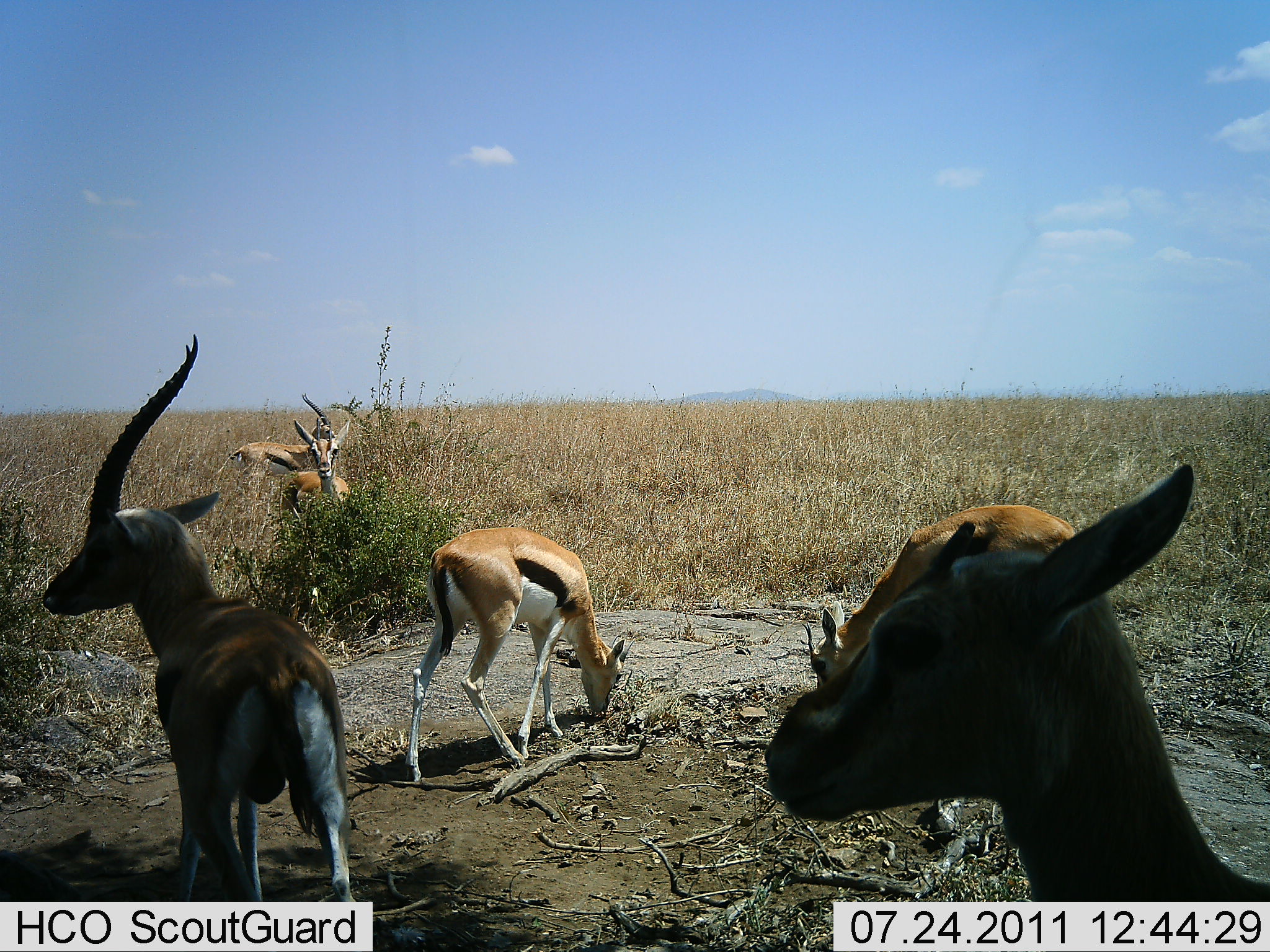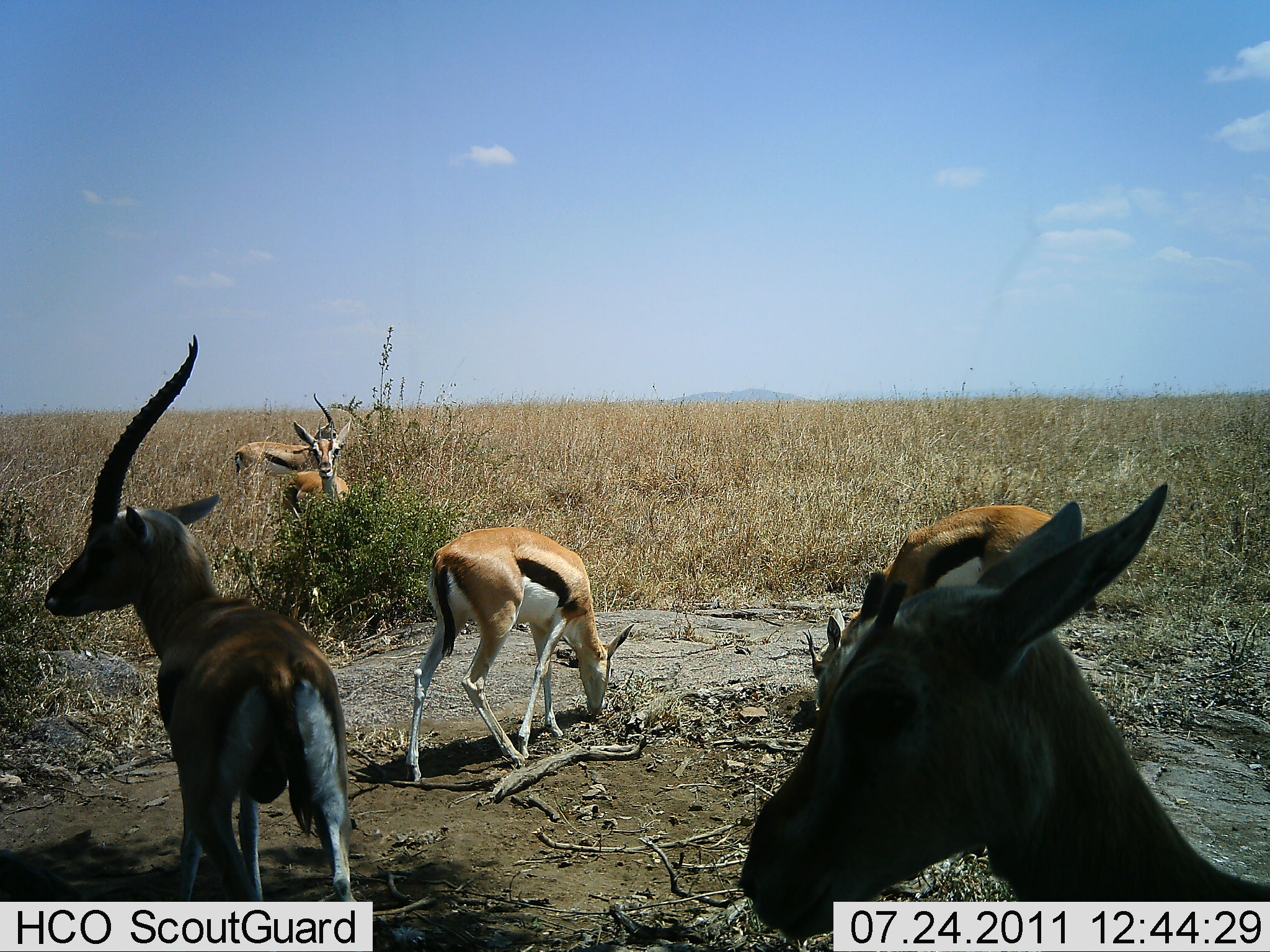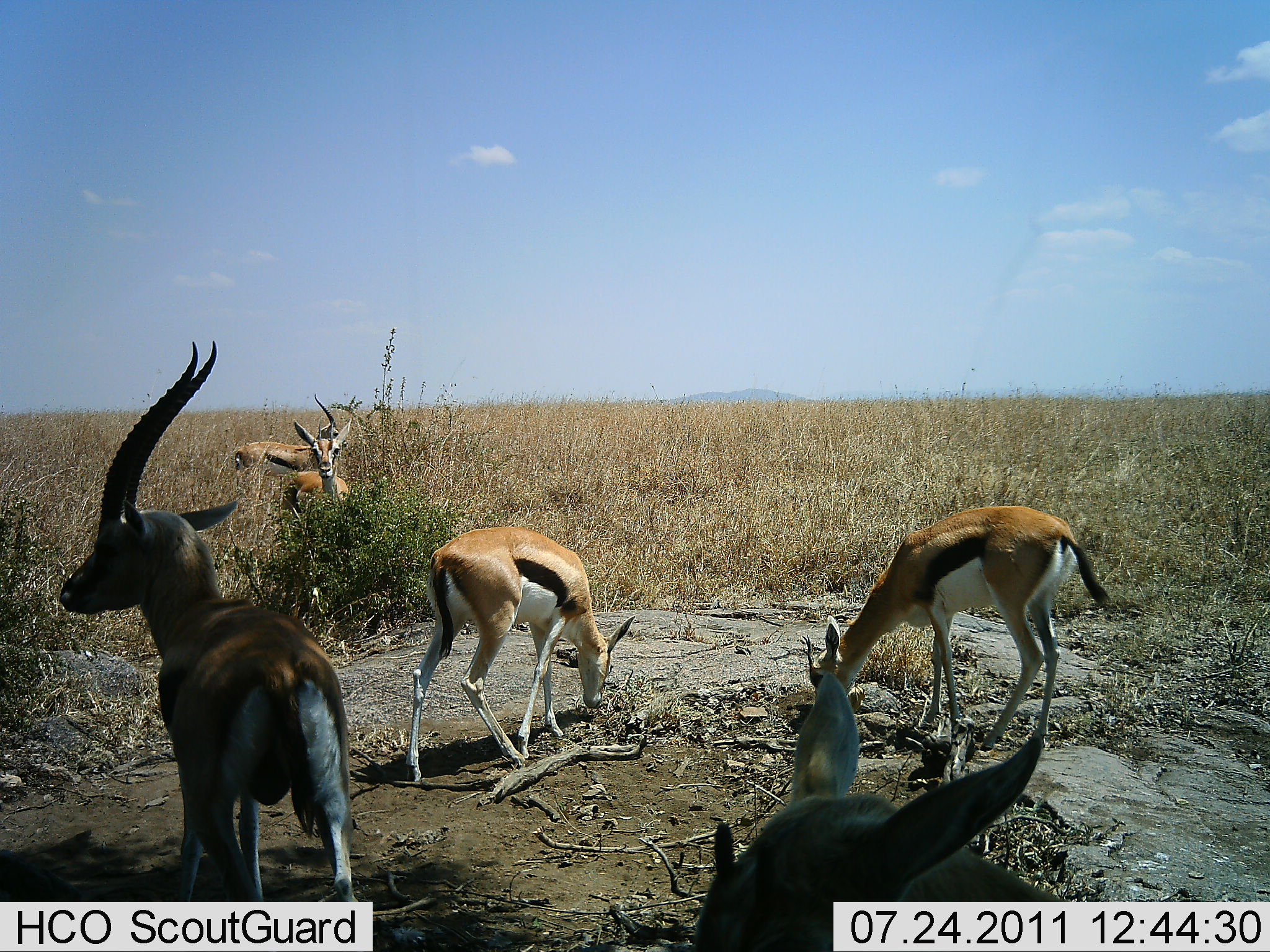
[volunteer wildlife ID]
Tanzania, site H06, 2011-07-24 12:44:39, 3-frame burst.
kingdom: Animalia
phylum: Chordata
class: Mammalia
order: Artiodactyla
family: Bovidae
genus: Eudorcas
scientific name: Eudorcas thomsonii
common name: thomson's gazelle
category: gazellethomsons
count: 6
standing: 62%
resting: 0%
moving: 15%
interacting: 8%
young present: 8%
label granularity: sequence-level